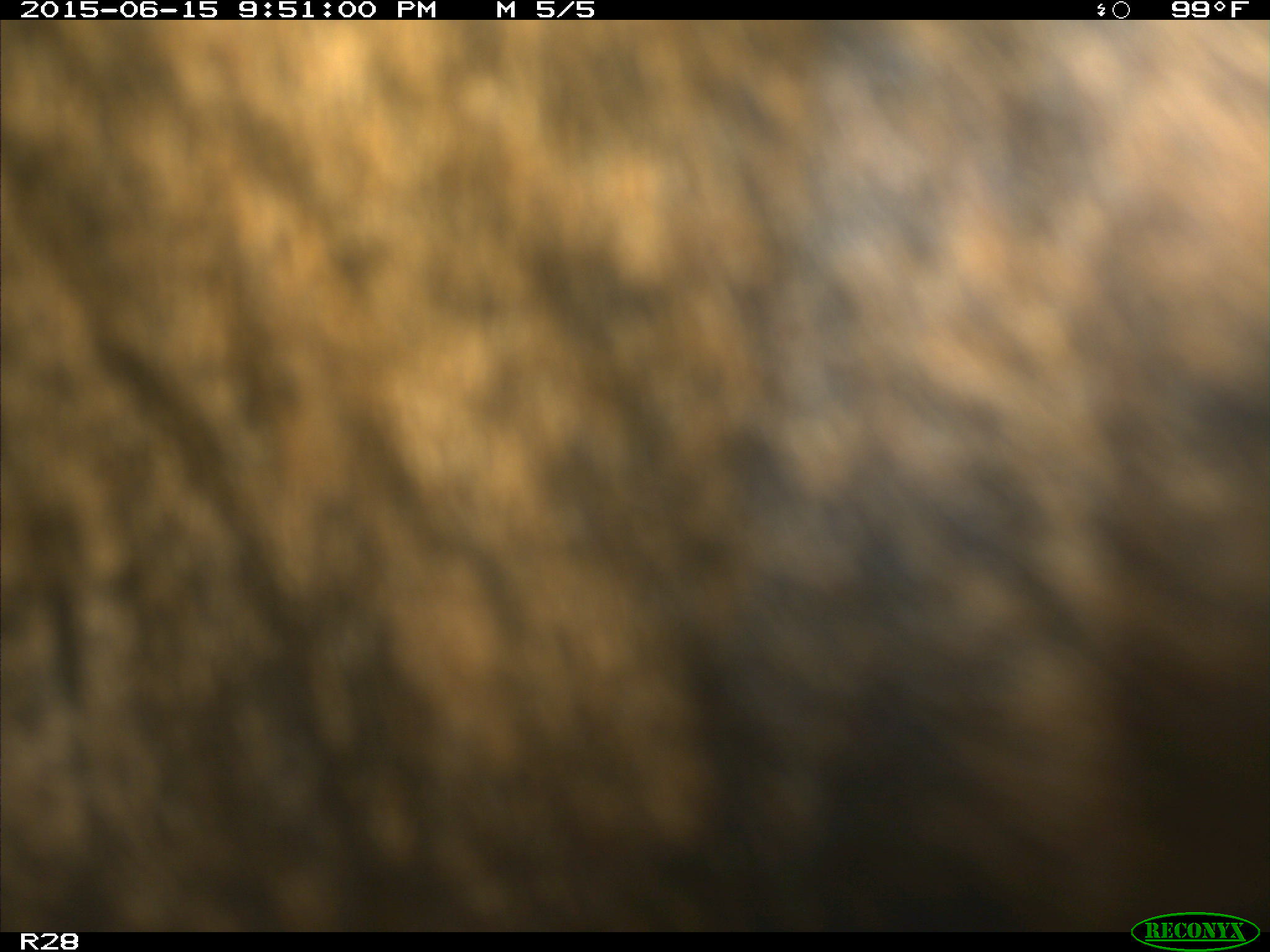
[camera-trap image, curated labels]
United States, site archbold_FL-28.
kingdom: Animalia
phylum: Chordata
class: Mammalia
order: Artiodactyla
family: Bovidae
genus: Bos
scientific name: Bos taurus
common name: domestic cow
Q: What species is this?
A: Bos taurus (domestic cow).